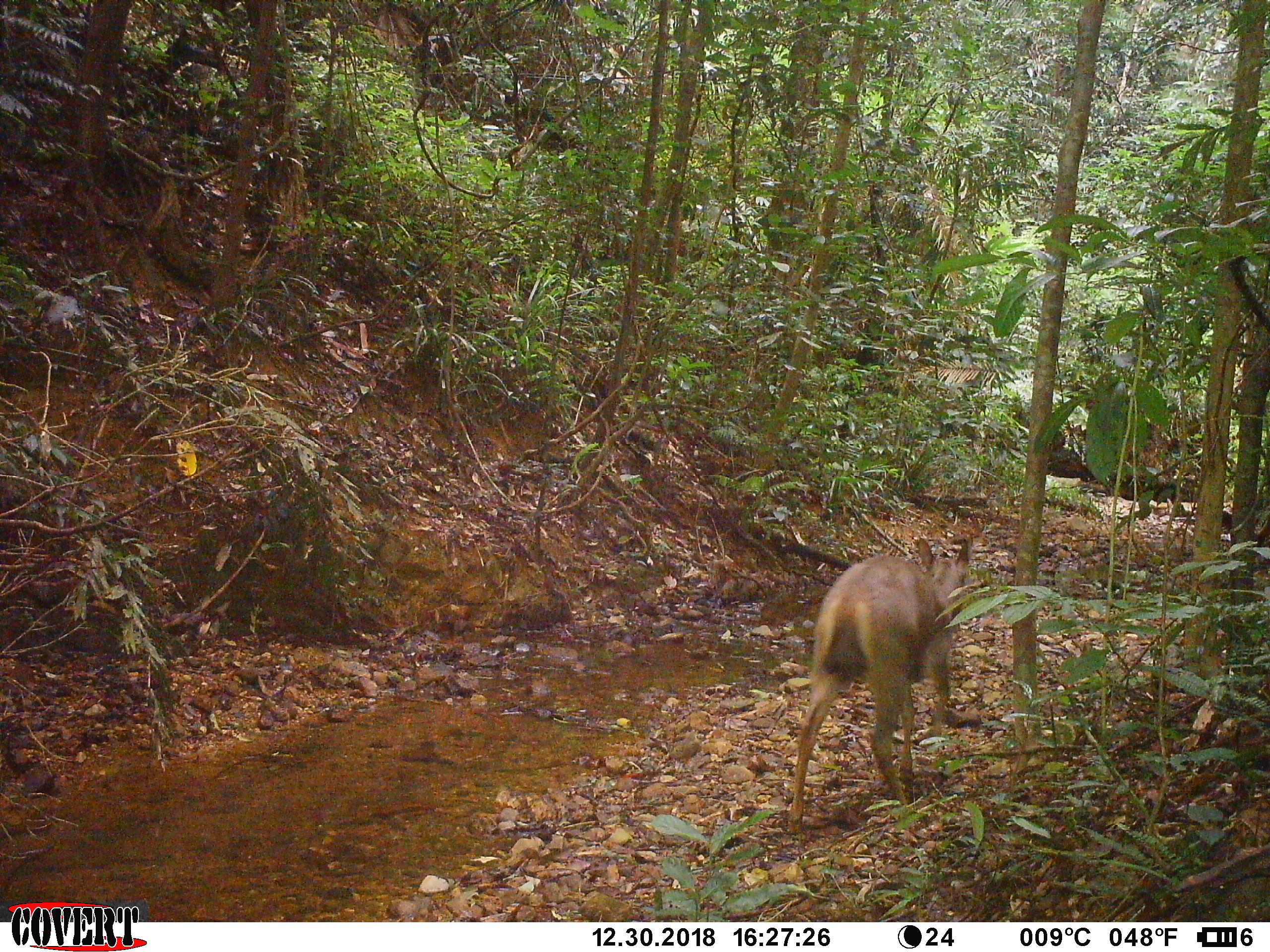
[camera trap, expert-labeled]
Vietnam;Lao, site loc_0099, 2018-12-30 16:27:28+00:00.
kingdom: Animalia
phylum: Chordata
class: Mammalia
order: Artiodactyla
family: Cervidae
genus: Rusa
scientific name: Rusa unicolor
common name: sambar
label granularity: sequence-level